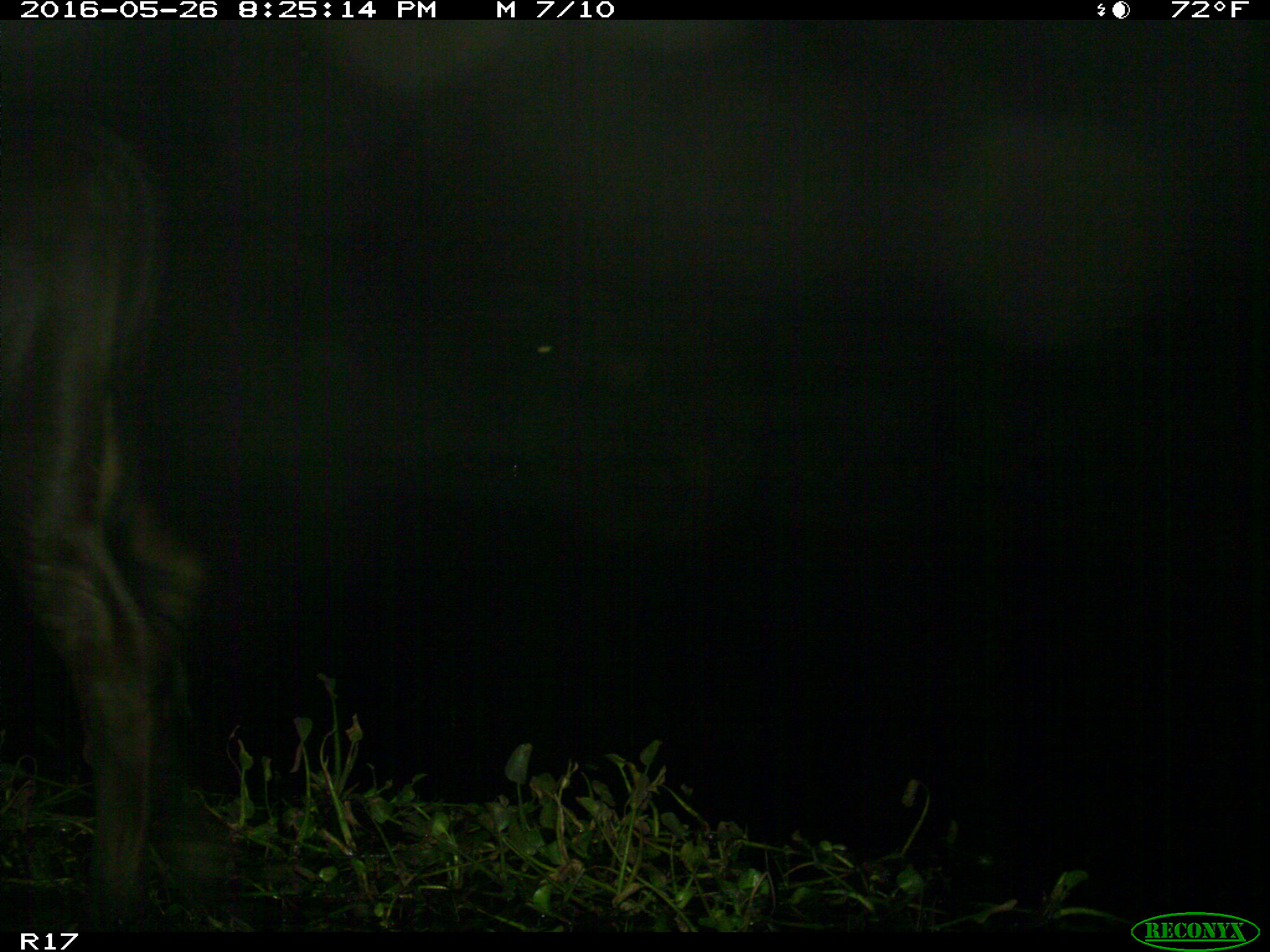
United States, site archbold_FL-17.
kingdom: Animalia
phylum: Chordata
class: Mammalia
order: Artiodactyla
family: Bovidae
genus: Bos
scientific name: Bos taurus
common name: domestic cow